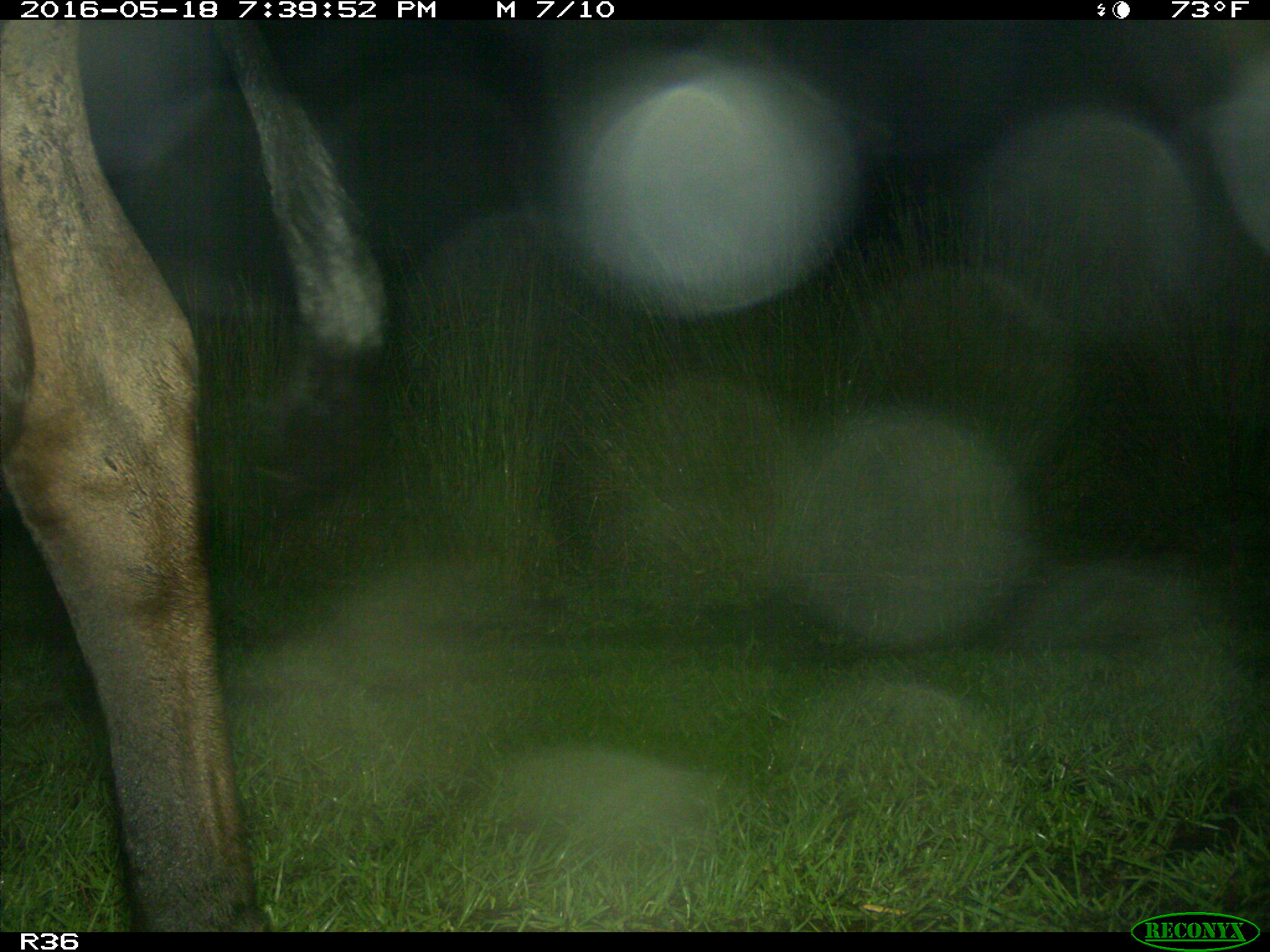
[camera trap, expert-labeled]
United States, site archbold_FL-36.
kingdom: Animalia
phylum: Chordata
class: Mammalia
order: Artiodactyla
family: Bovidae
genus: Bos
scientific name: Bos taurus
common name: domestic cow